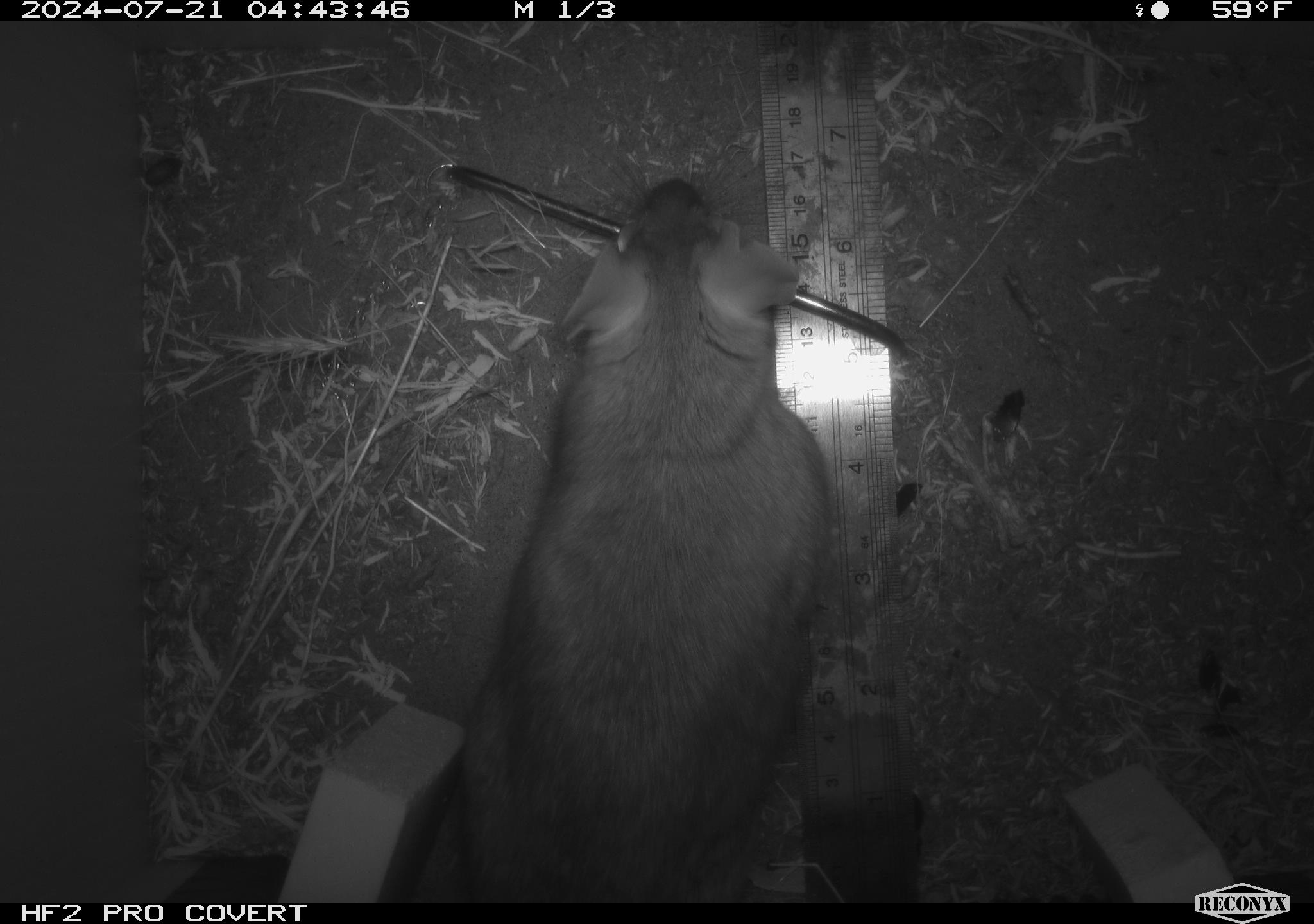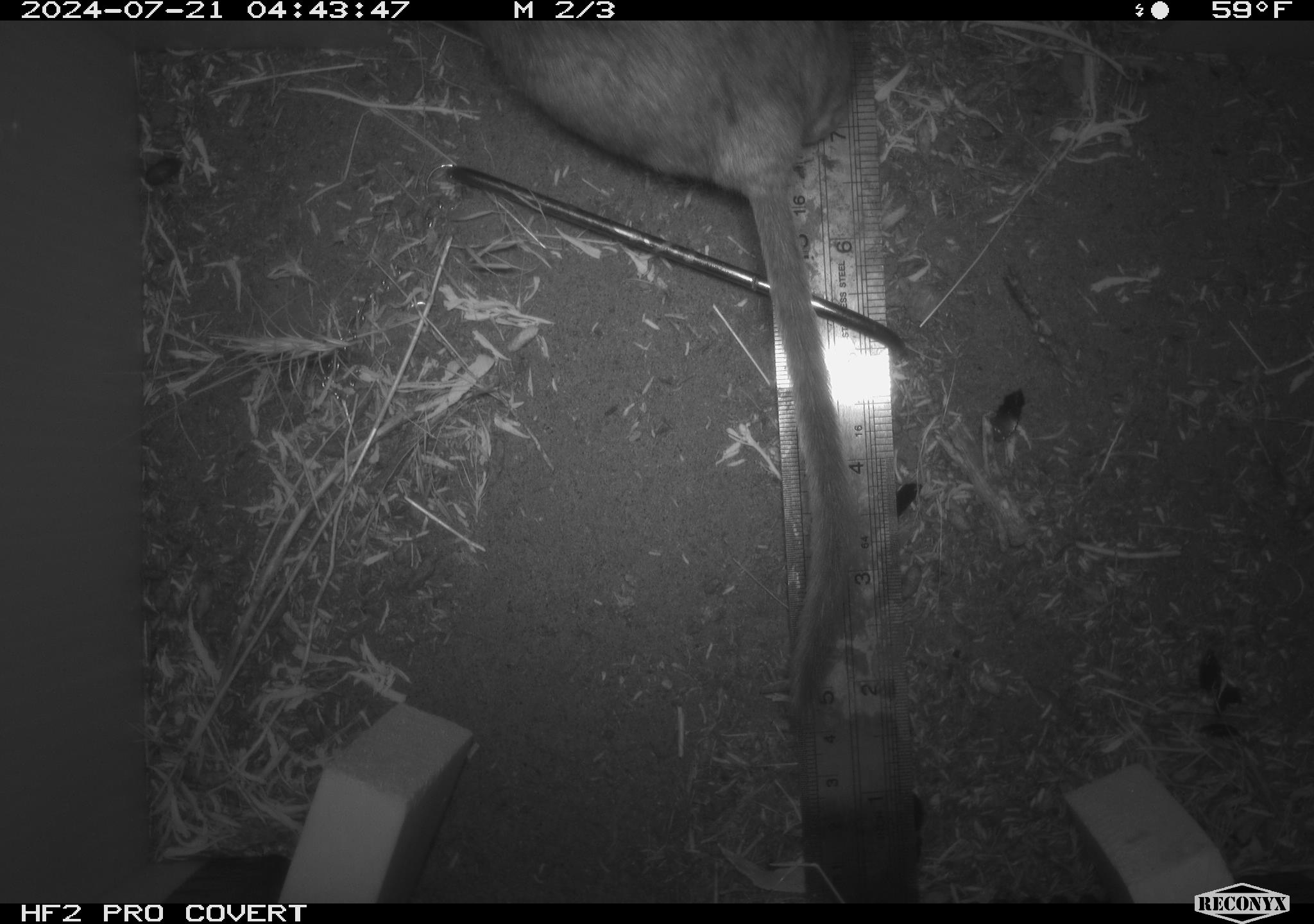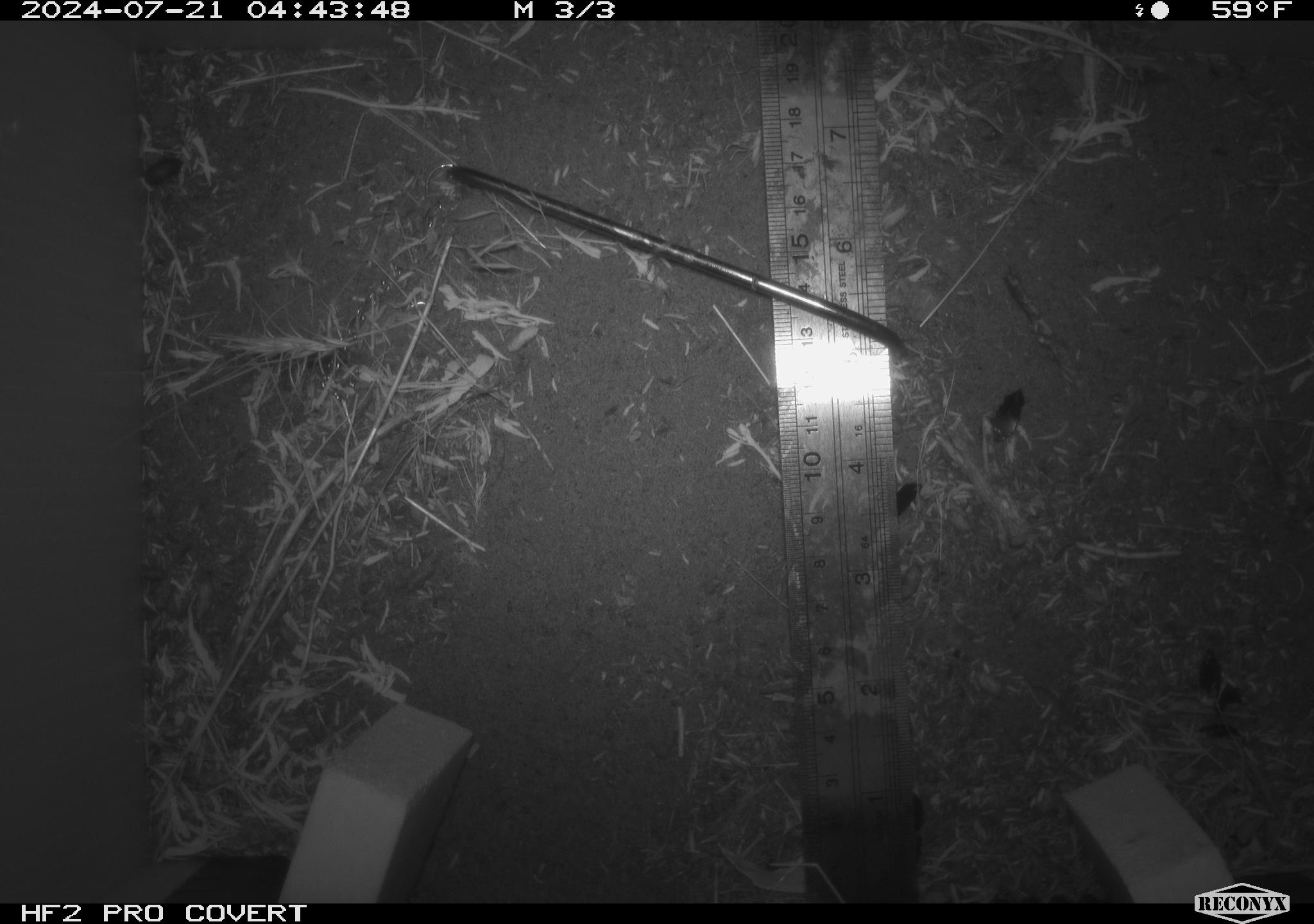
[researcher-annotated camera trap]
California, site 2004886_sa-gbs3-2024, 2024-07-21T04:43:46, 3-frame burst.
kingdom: Animalia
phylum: Chordata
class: Mammalia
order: Rodentia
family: Cricetidae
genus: Neotoma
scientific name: Neotoma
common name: pack rat or woodrat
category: neotoma species